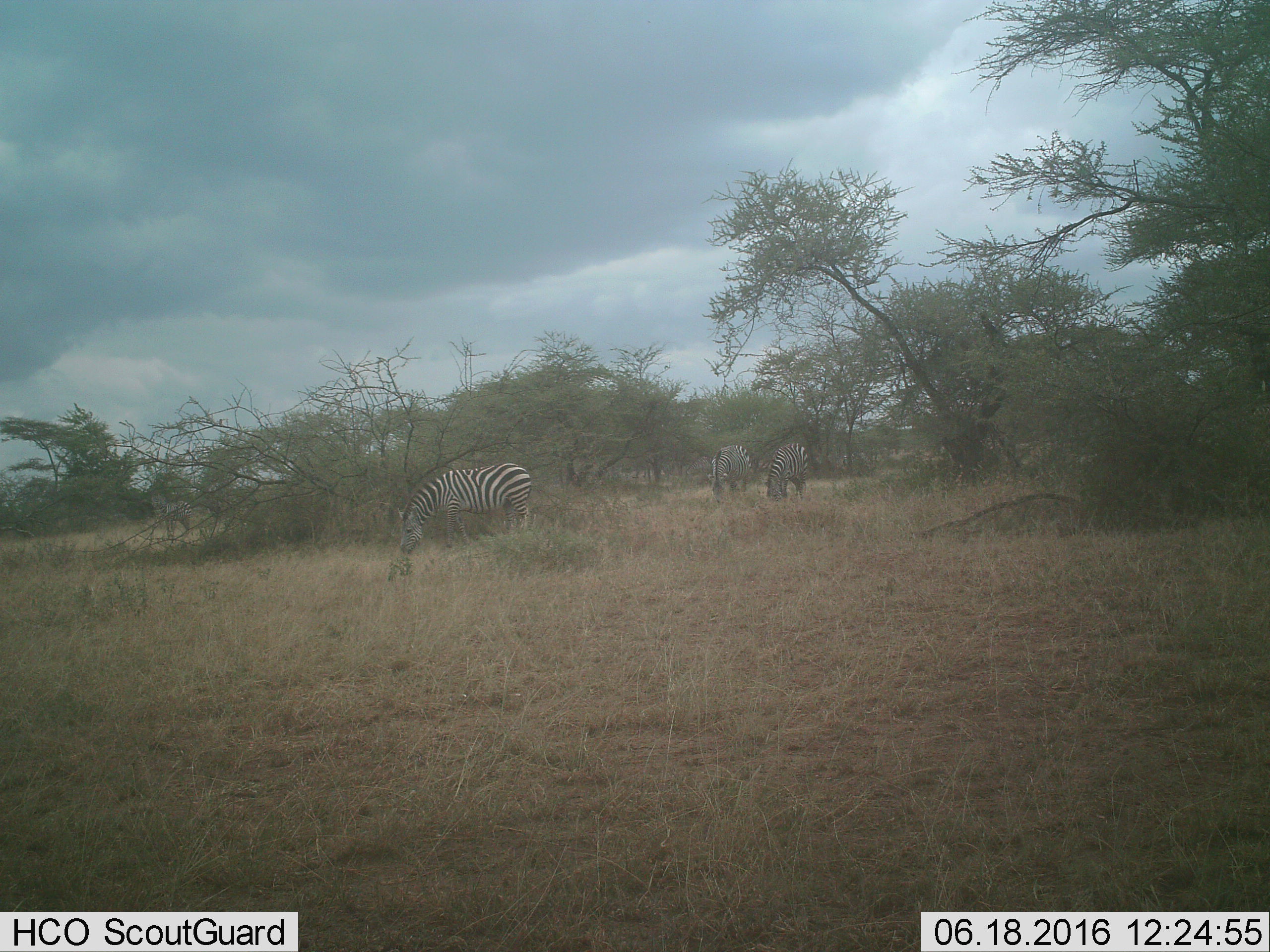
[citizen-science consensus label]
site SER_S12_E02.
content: unidentified animal